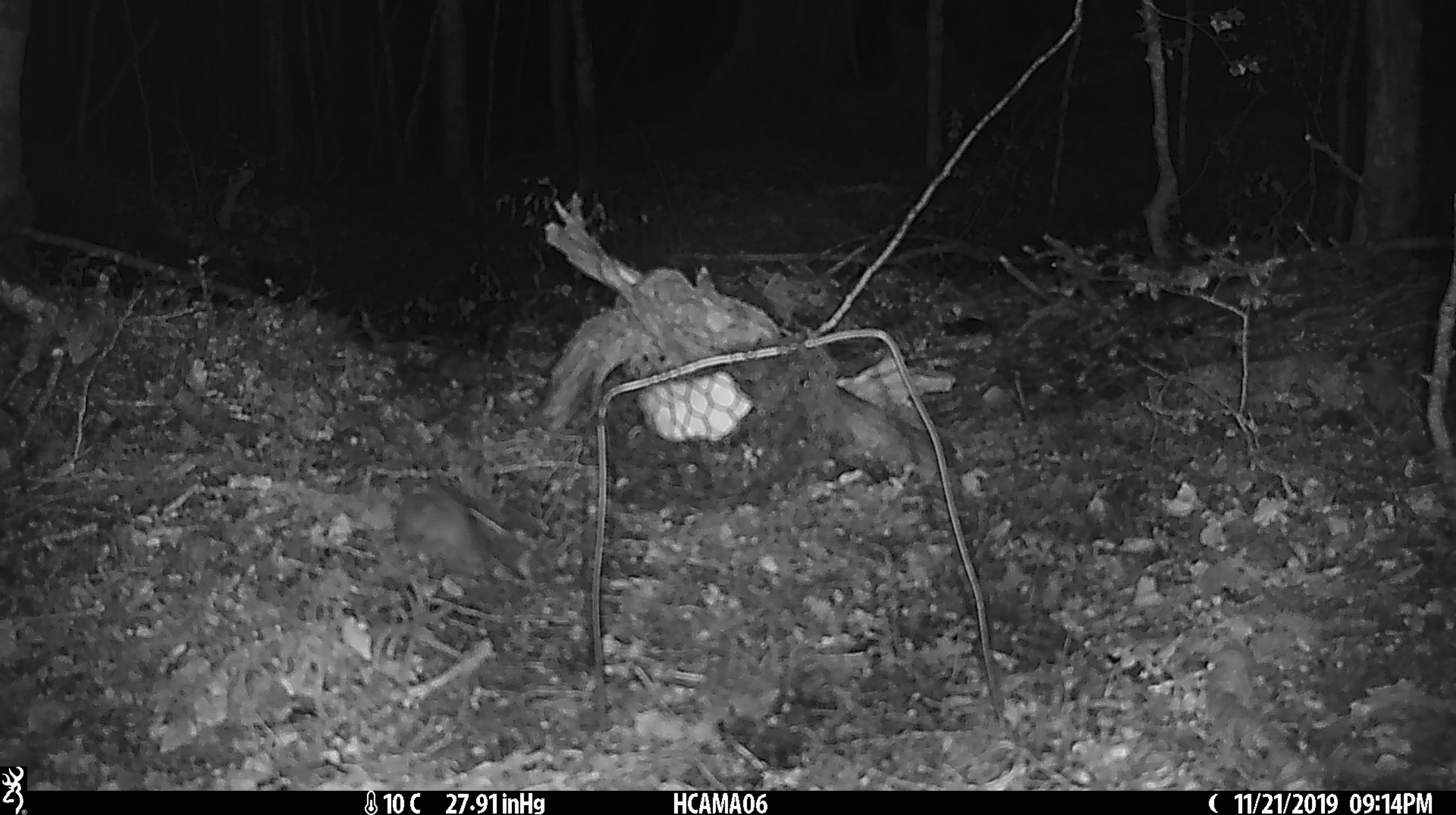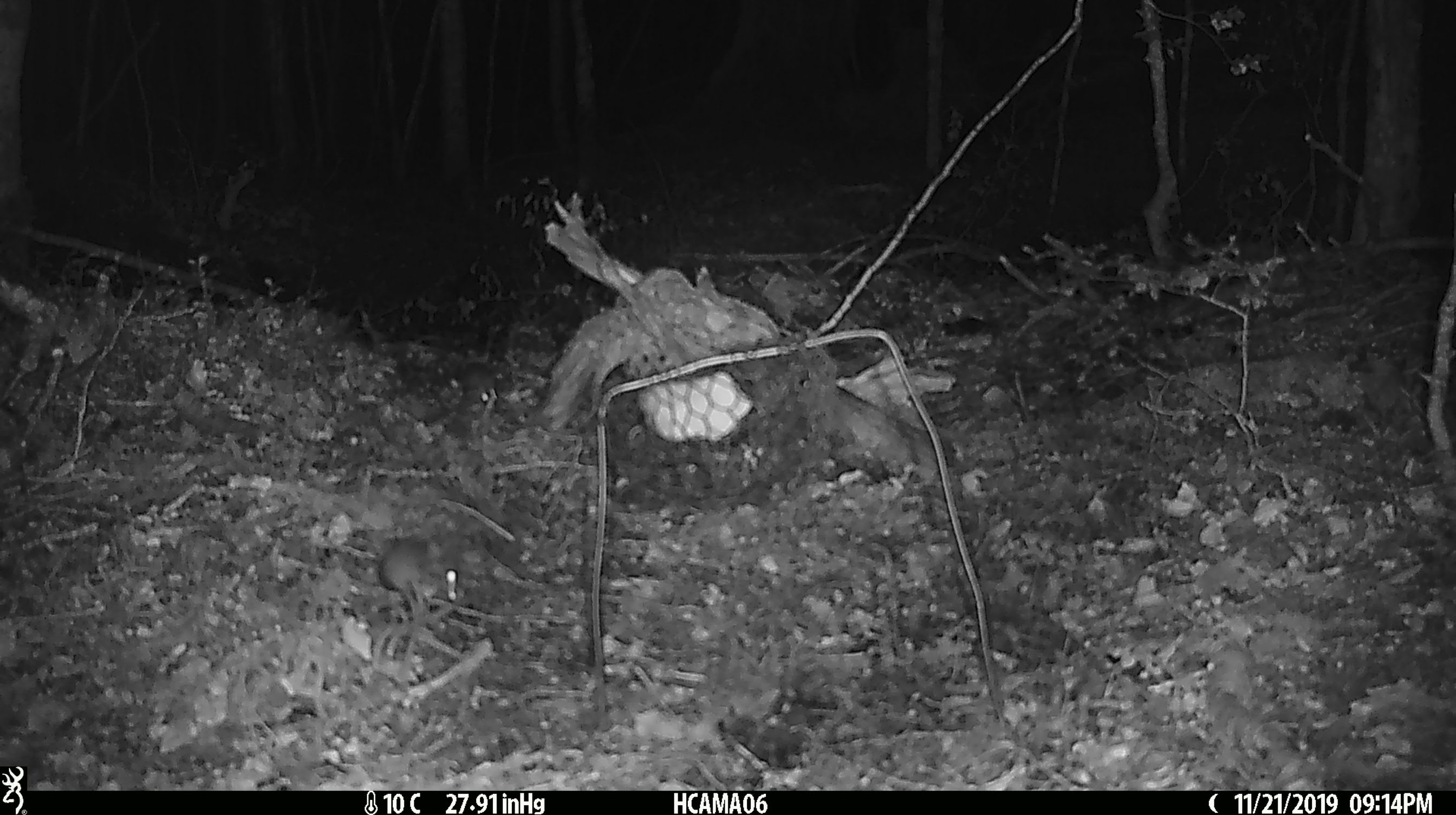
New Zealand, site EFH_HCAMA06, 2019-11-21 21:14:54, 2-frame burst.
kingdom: Animalia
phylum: Chordata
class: Mammalia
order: Rodentia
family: Muridae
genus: Mus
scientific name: Mus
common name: mouse